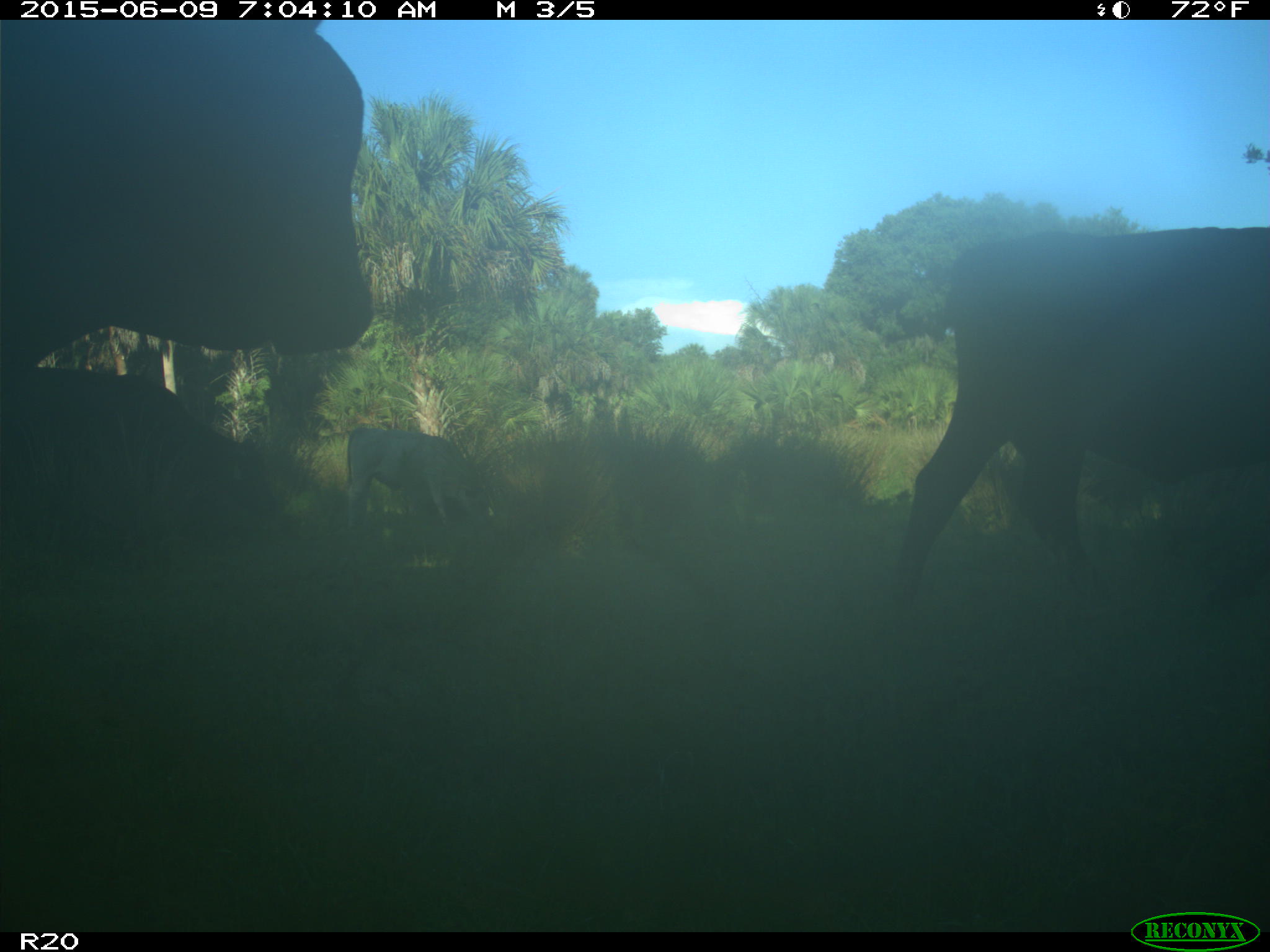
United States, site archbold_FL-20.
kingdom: Animalia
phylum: Chordata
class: Mammalia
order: Artiodactyla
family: Bovidae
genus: Bos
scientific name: Bos taurus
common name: domestic cow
Bos taurus (domestic cow).